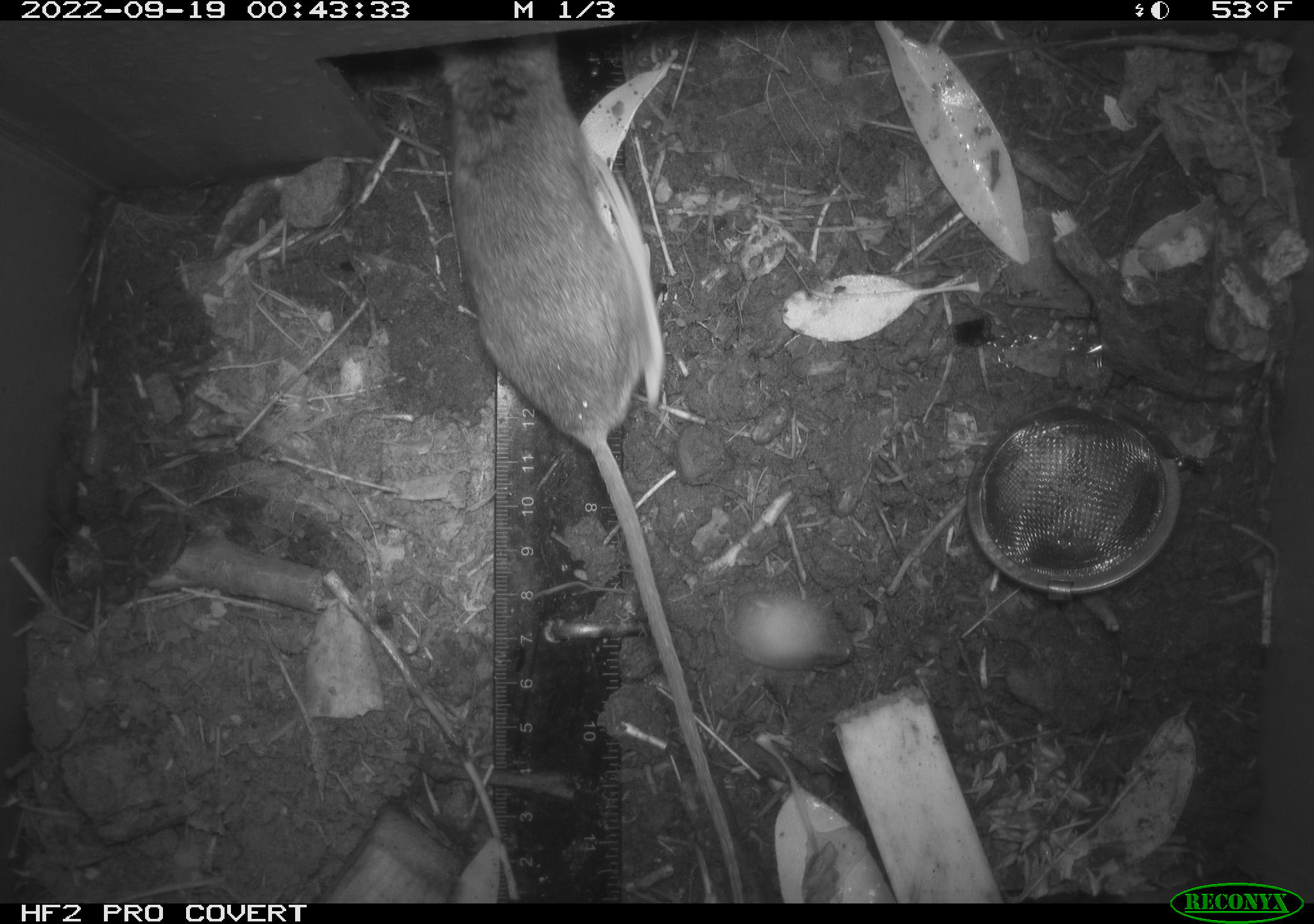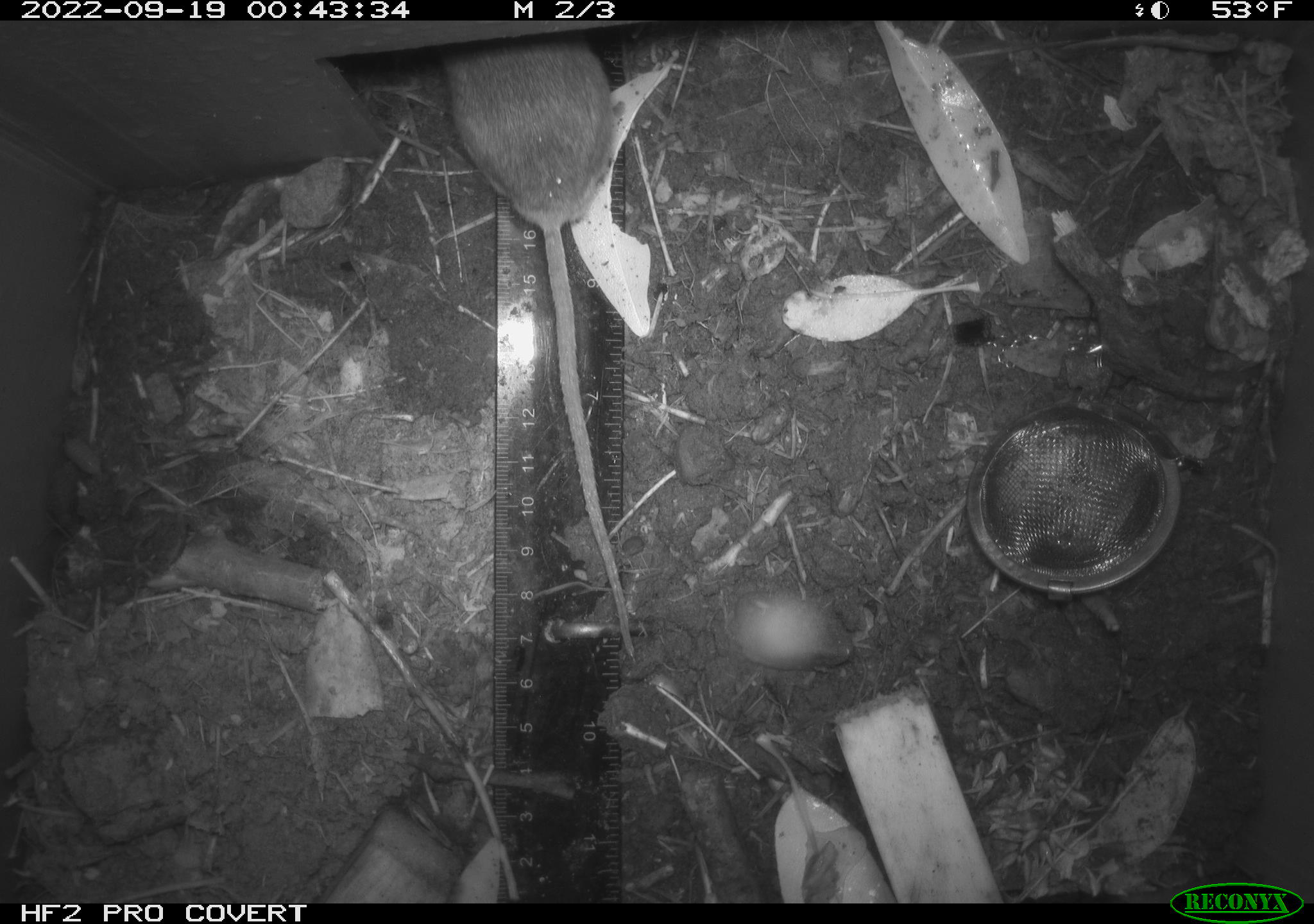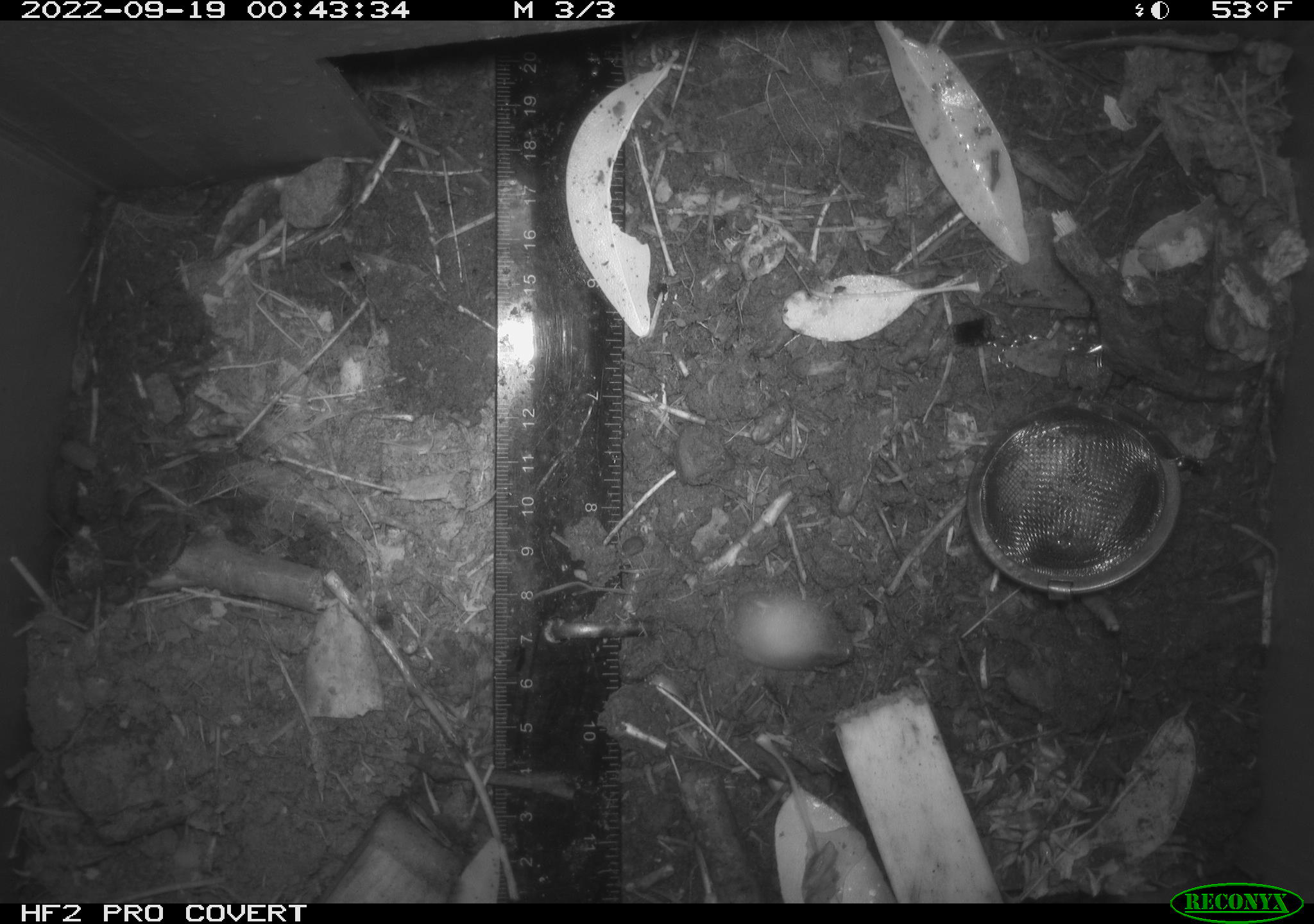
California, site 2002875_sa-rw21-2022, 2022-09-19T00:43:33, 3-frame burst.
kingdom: Animalia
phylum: Chordata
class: Mammalia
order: Rodentia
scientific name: Rodentia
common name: mouse species